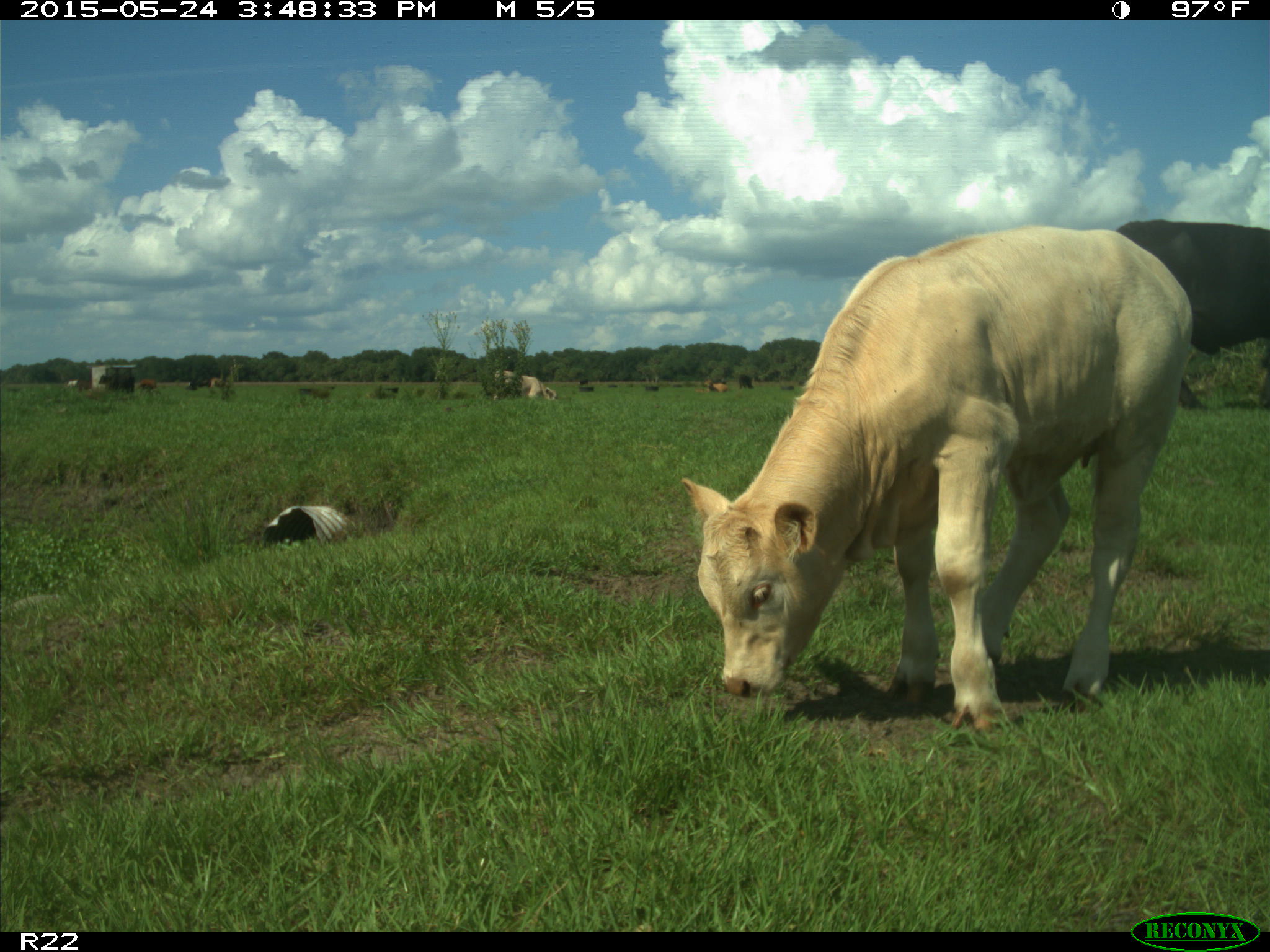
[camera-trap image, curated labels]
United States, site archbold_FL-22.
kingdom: Animalia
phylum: Chordata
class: Mammalia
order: Artiodactyla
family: Bovidae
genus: Bos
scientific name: Bos taurus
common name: domestic cow